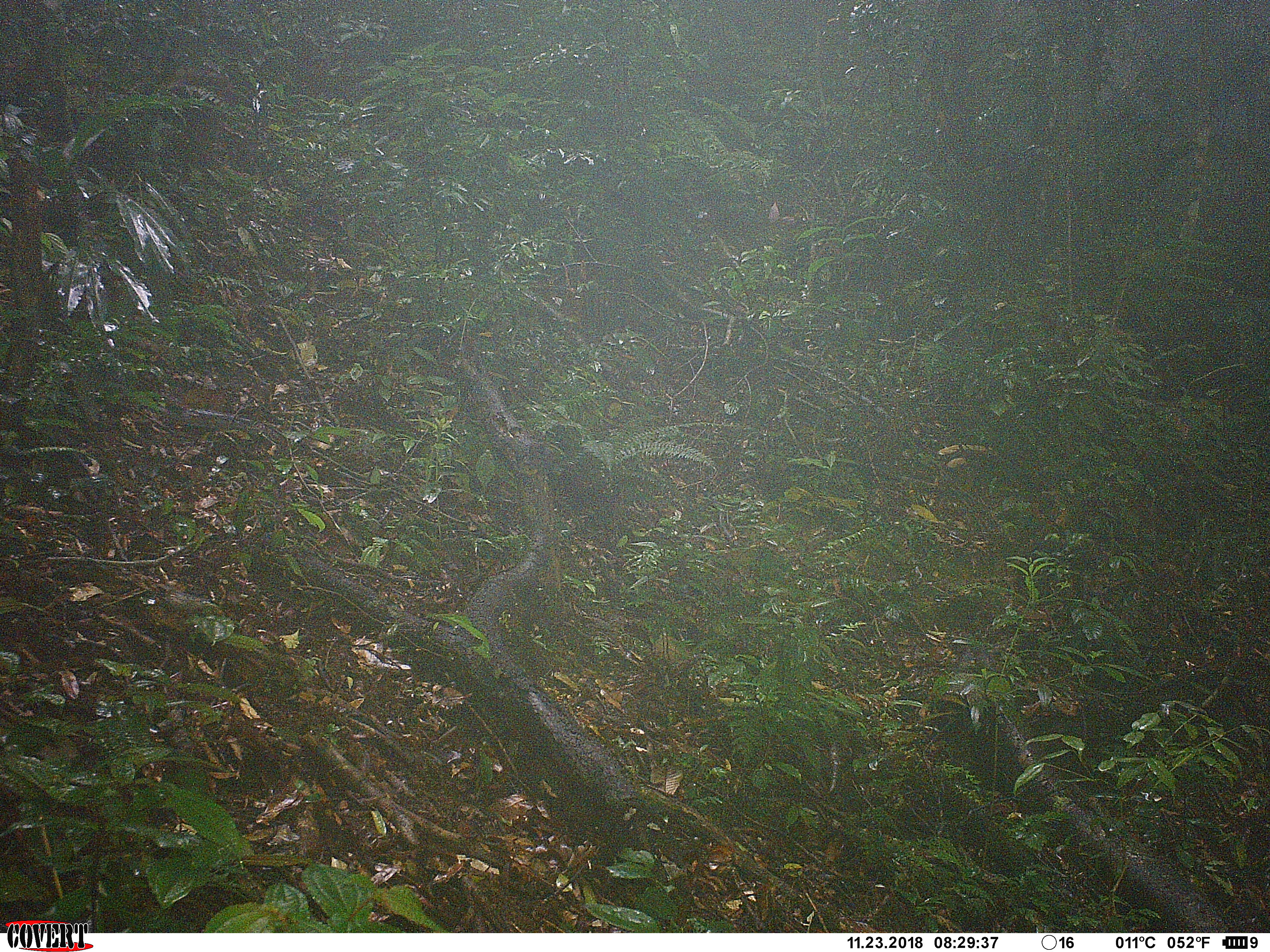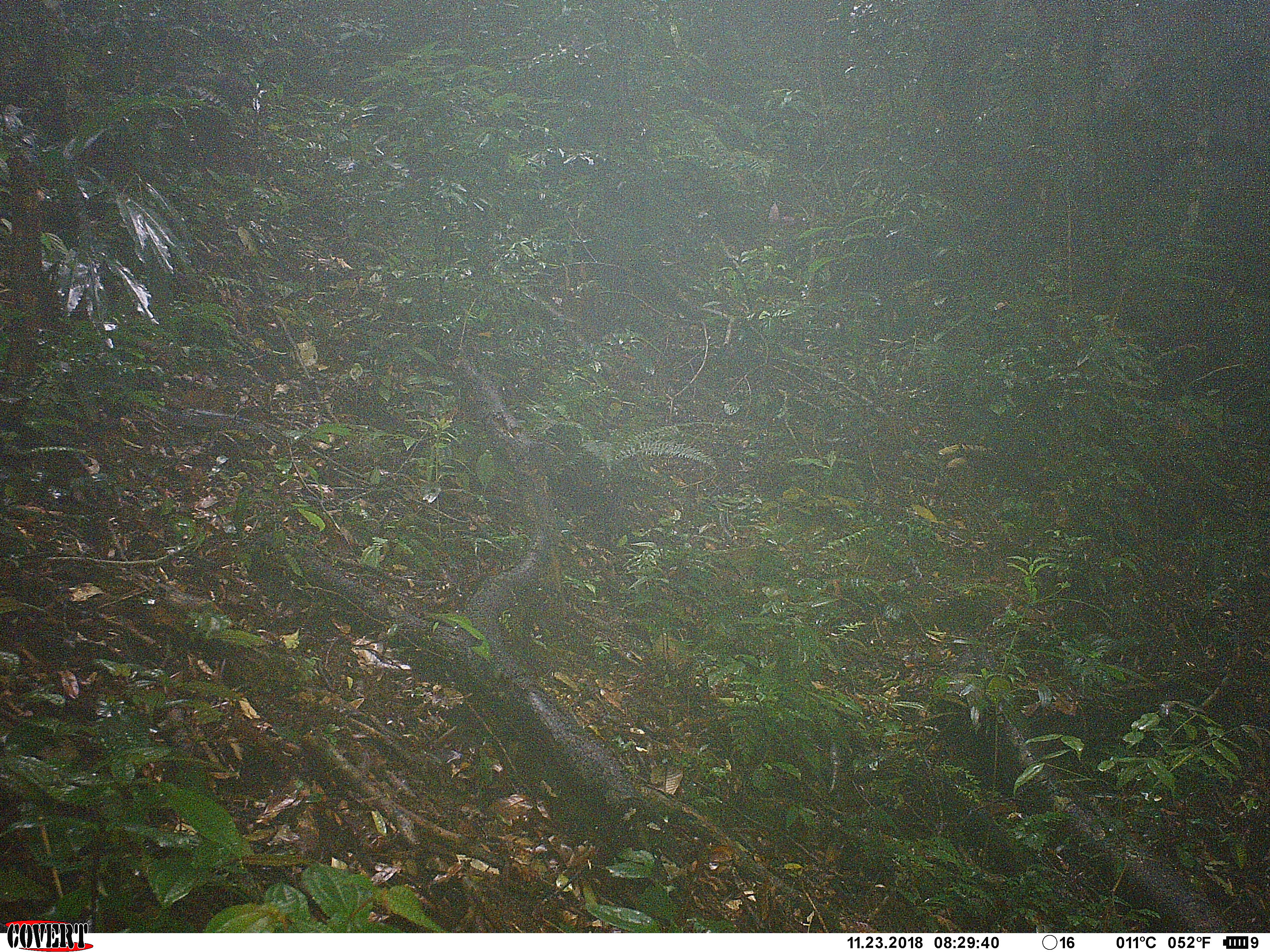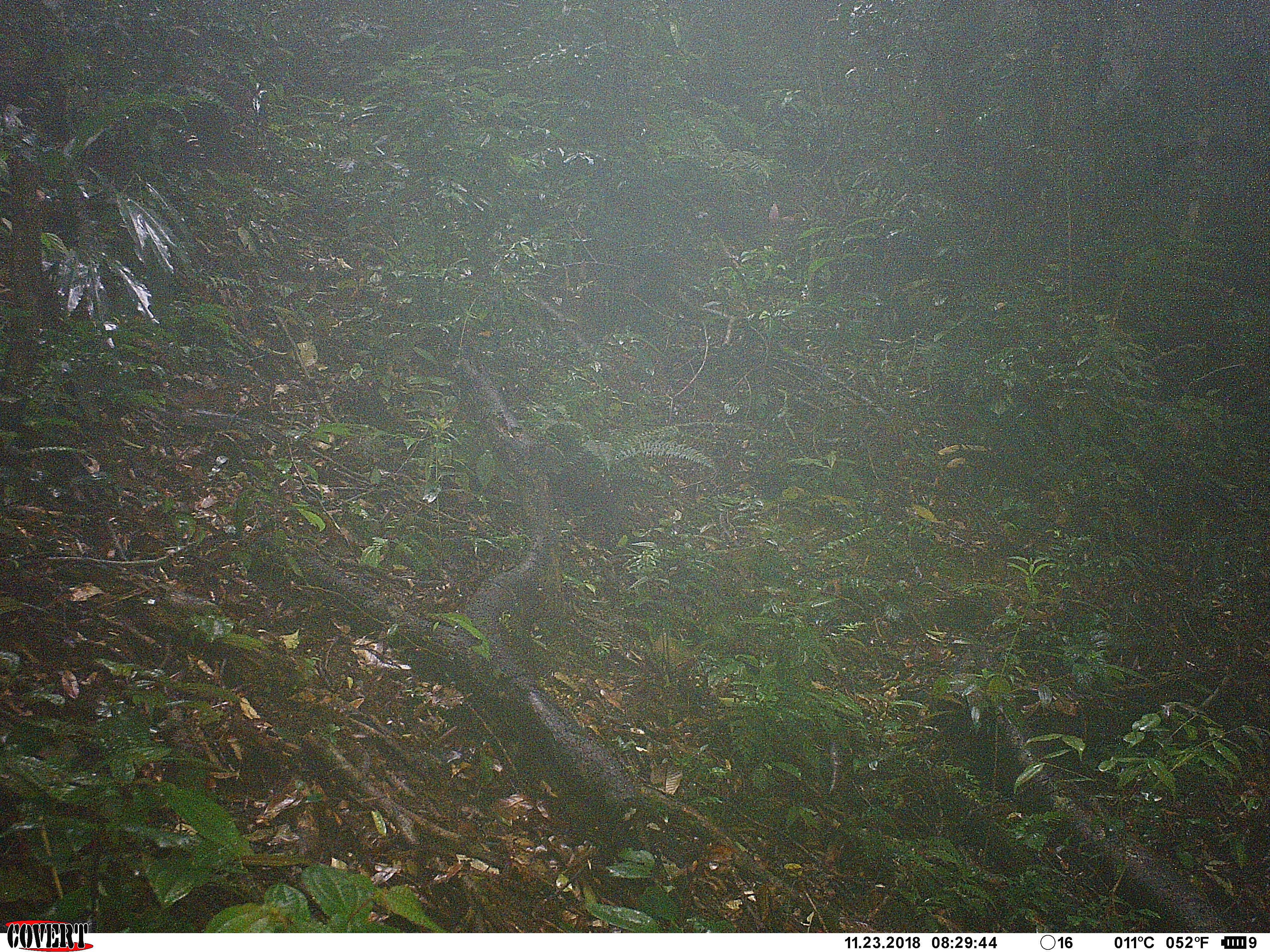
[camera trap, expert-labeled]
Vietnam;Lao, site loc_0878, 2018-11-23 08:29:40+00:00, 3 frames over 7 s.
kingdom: Animalia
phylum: Chordata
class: Mammalia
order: Primates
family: Cercopithecidae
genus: Macaca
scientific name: Macaca arctoides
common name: stump-tailed macaque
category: stump tailed macaque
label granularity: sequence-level